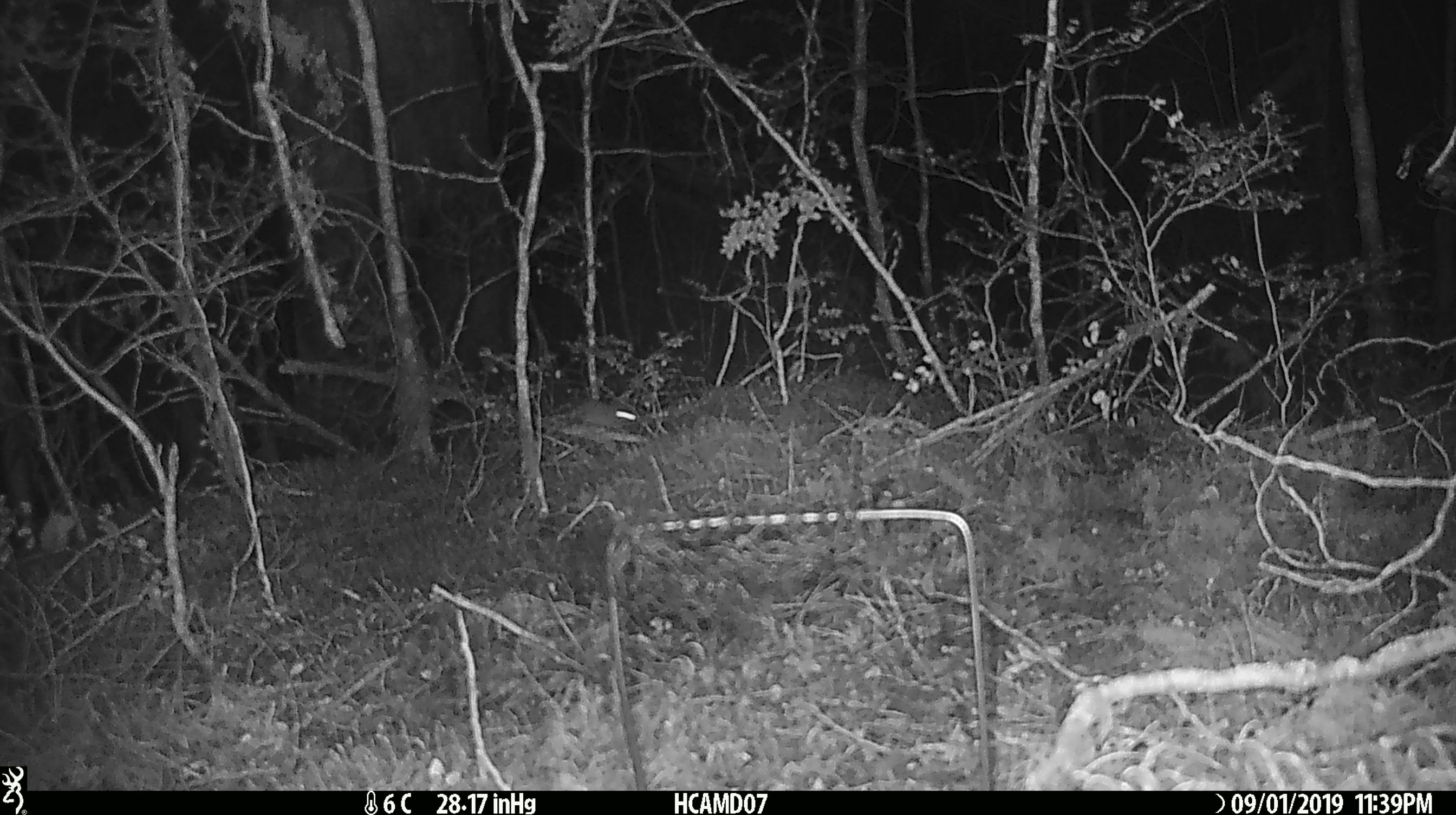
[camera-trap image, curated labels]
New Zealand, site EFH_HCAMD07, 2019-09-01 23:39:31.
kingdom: Animalia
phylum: Chordata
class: Mammalia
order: Rodentia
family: Muridae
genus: Mus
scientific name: Mus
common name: mouse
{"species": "mouse (Mus)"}